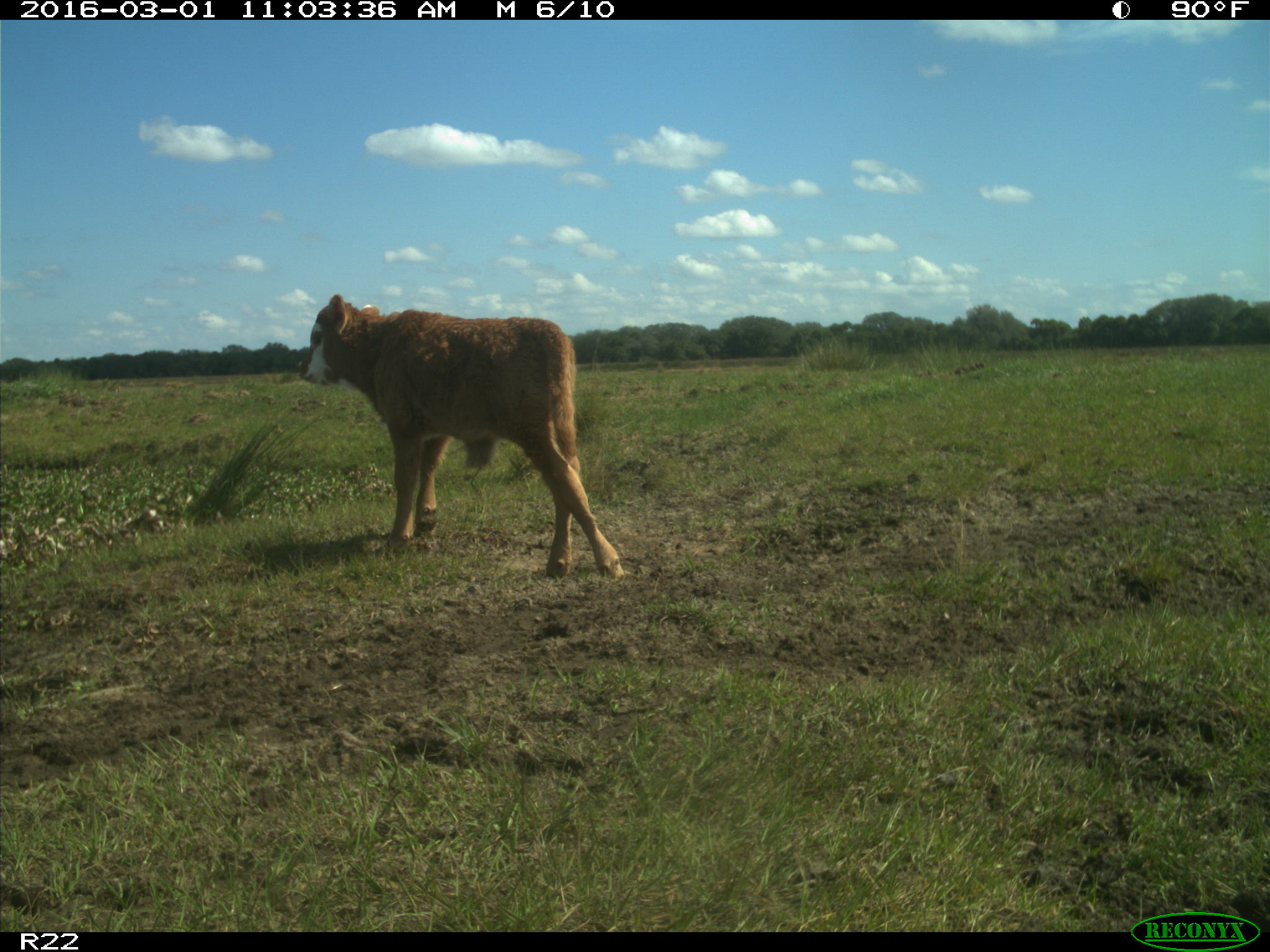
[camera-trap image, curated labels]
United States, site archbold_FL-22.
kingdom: Animalia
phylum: Chordata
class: Mammalia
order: Artiodactyla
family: Bovidae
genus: Bos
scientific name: Bos taurus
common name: domestic cow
Bos taurus (domestic cow).